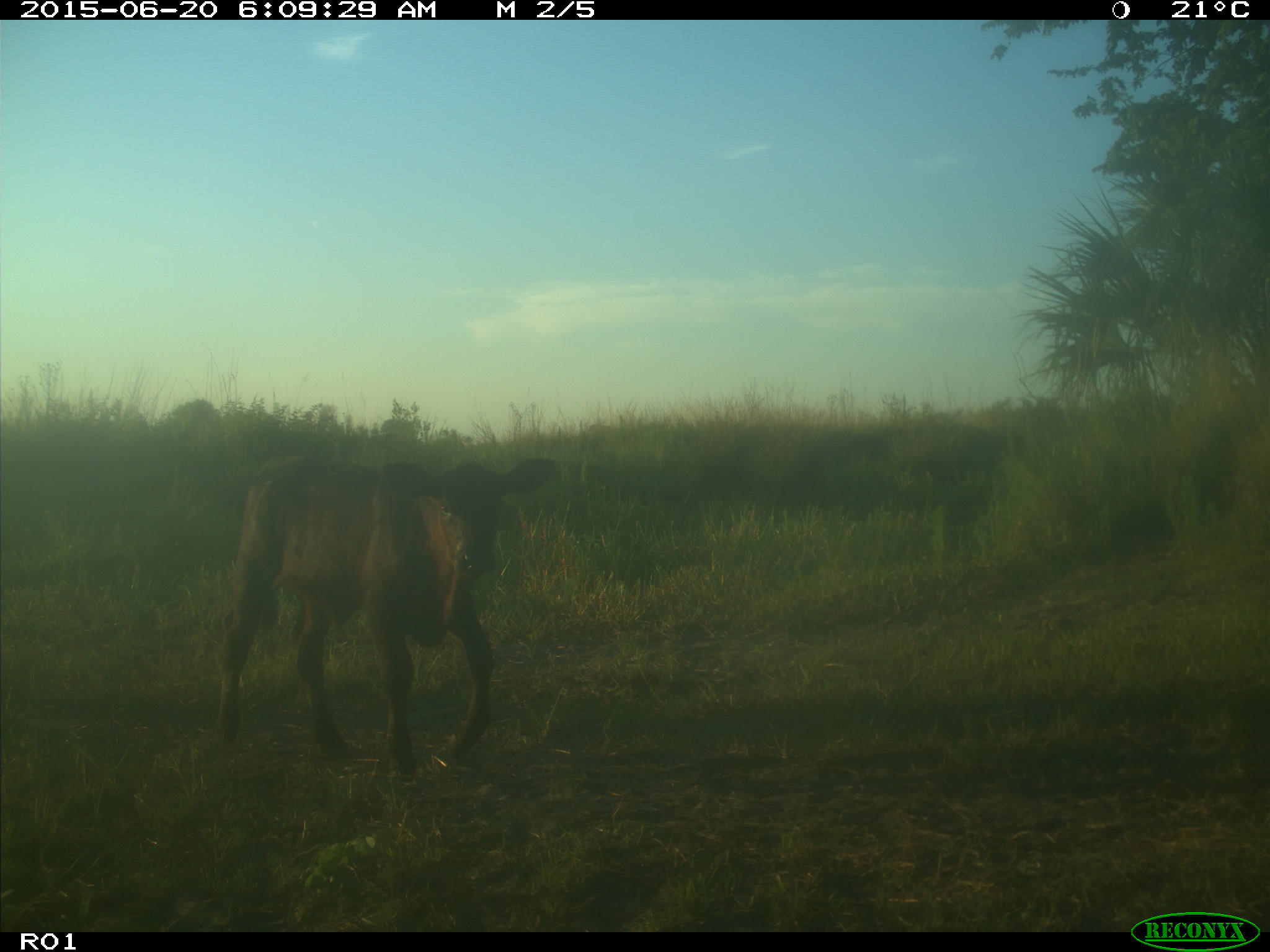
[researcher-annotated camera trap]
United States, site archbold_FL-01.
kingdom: Animalia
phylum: Chordata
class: Mammalia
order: Artiodactyla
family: Bovidae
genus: Bos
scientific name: Bos taurus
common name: domestic cow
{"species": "Bos taurus (domestic cow)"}